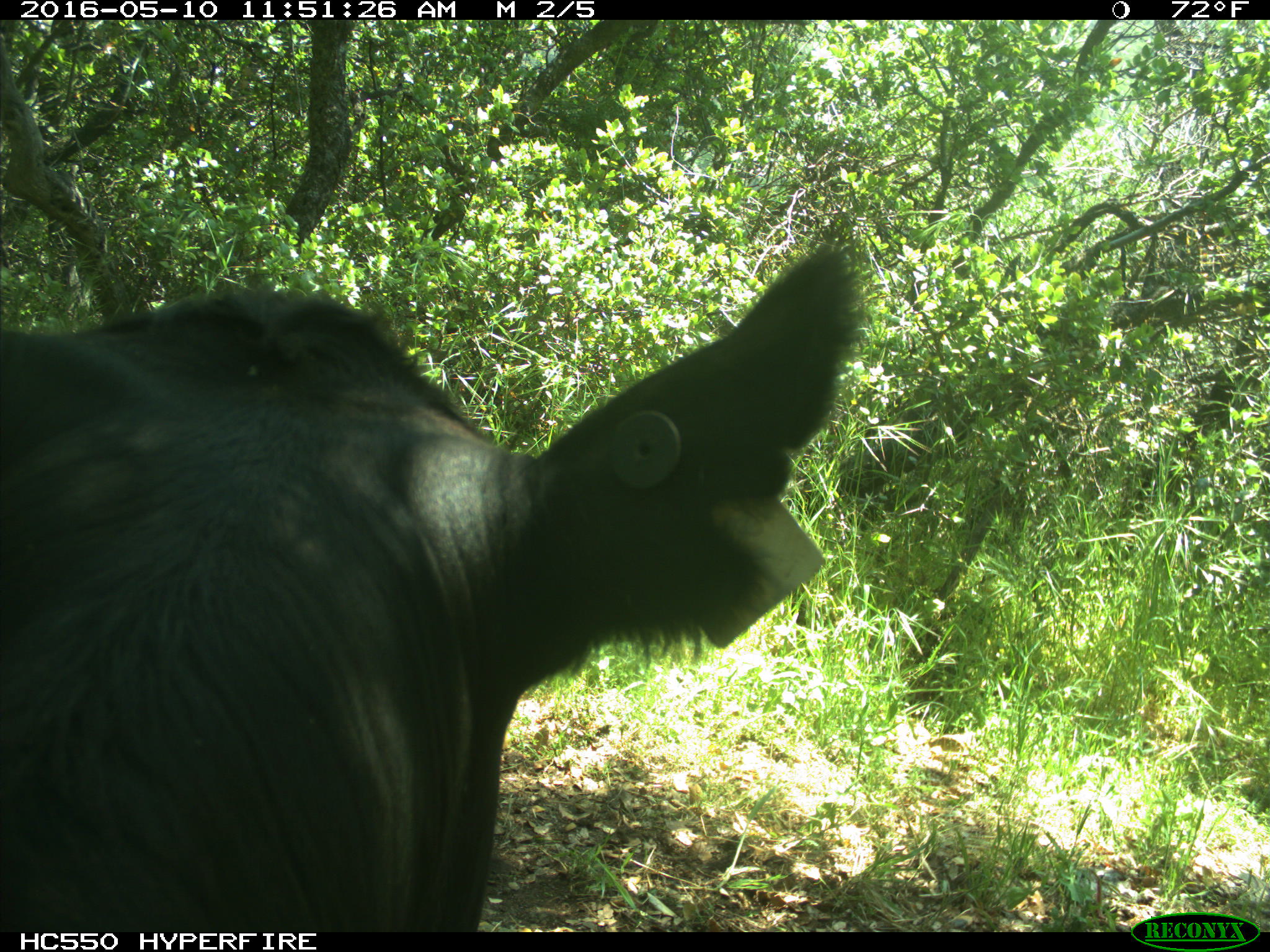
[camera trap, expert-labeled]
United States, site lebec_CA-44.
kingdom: Animalia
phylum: Chordata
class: Mammalia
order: Artiodactyla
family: Bovidae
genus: Bos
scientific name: Bos taurus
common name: domestic cow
Bos taurus (domestic cow).